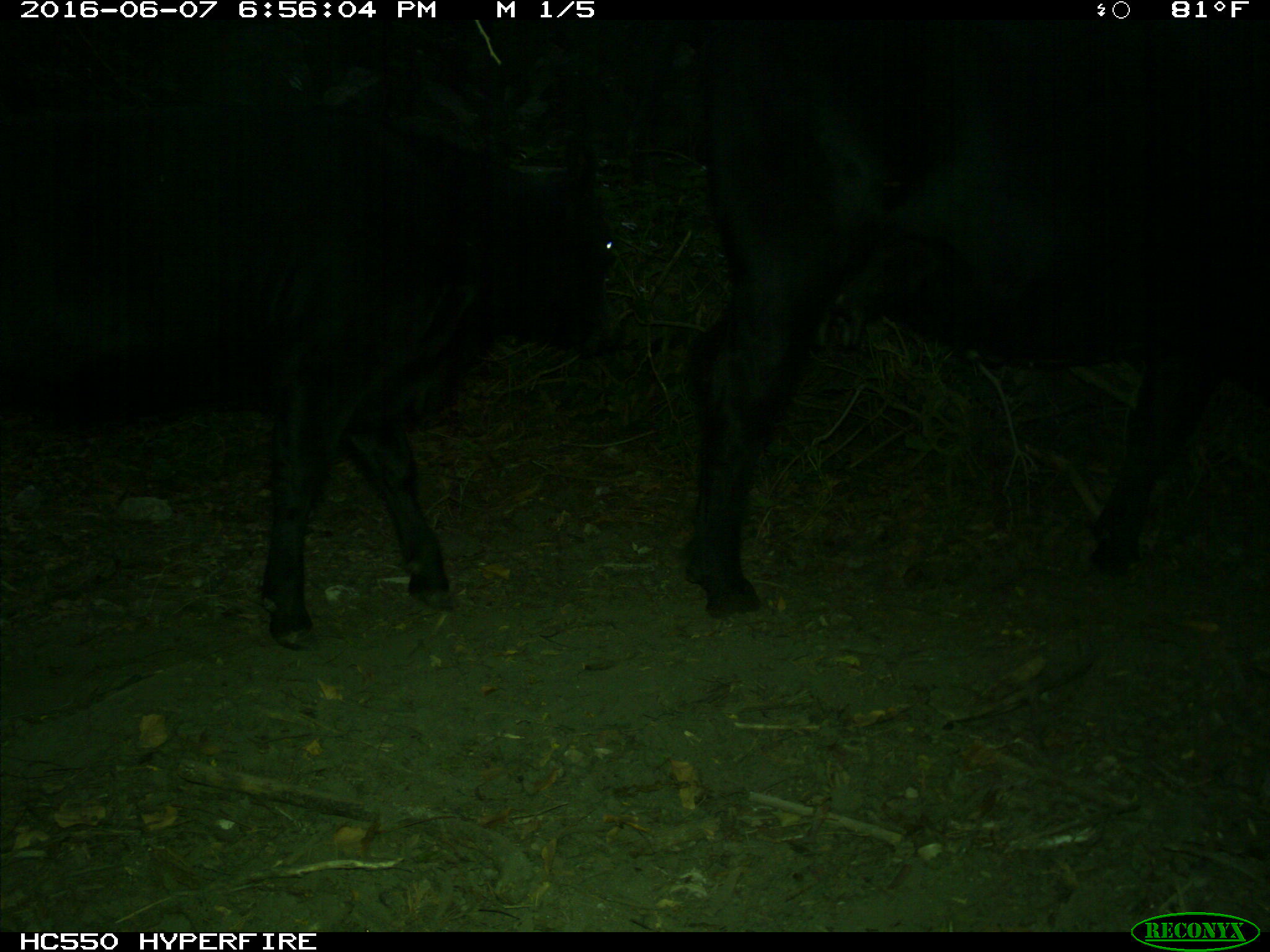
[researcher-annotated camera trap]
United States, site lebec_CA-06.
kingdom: Animalia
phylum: Chordata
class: Mammalia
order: Artiodactyla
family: Bovidae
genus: Bos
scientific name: Bos taurus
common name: domestic cow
Bos taurus (domestic cow).